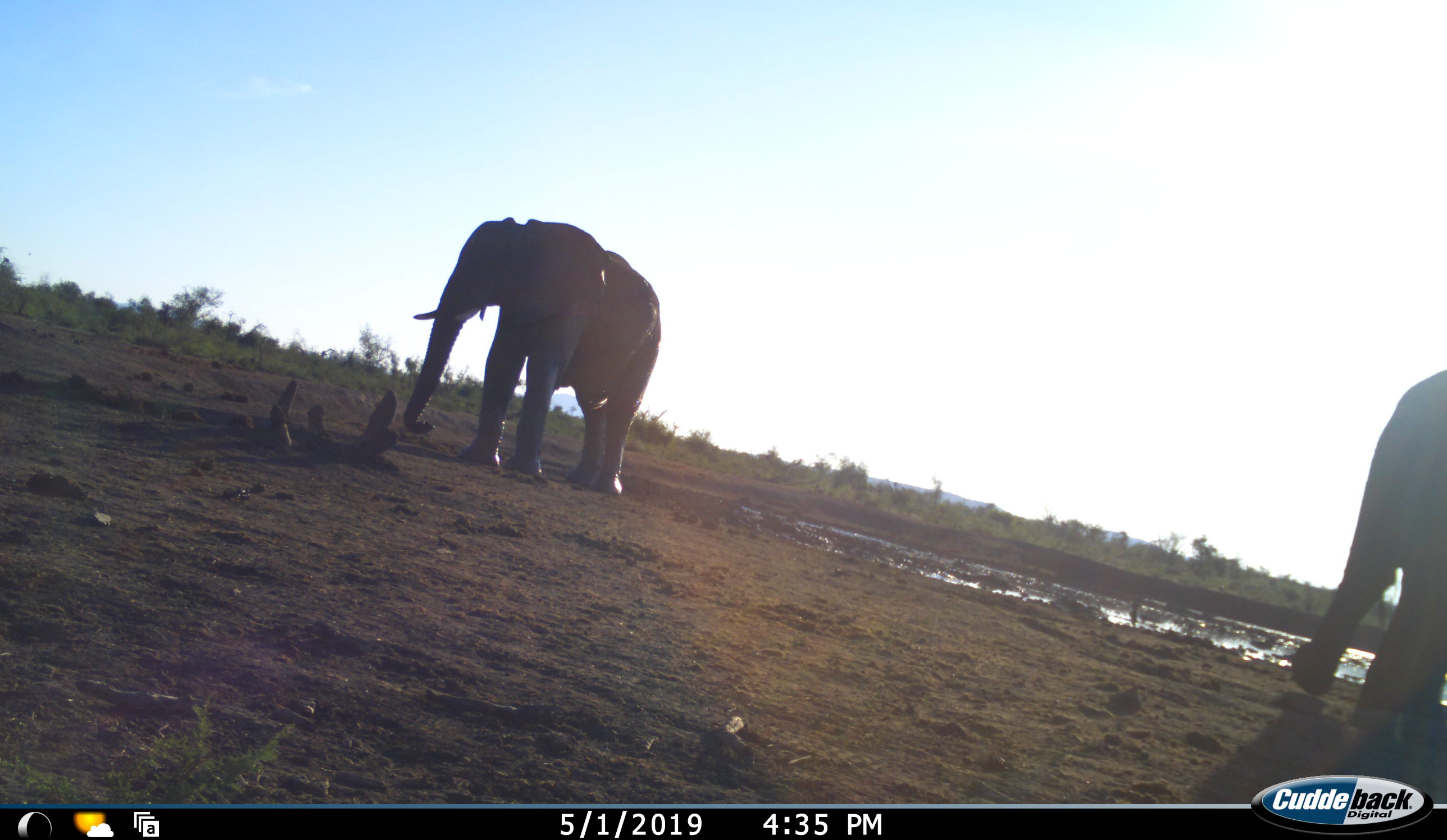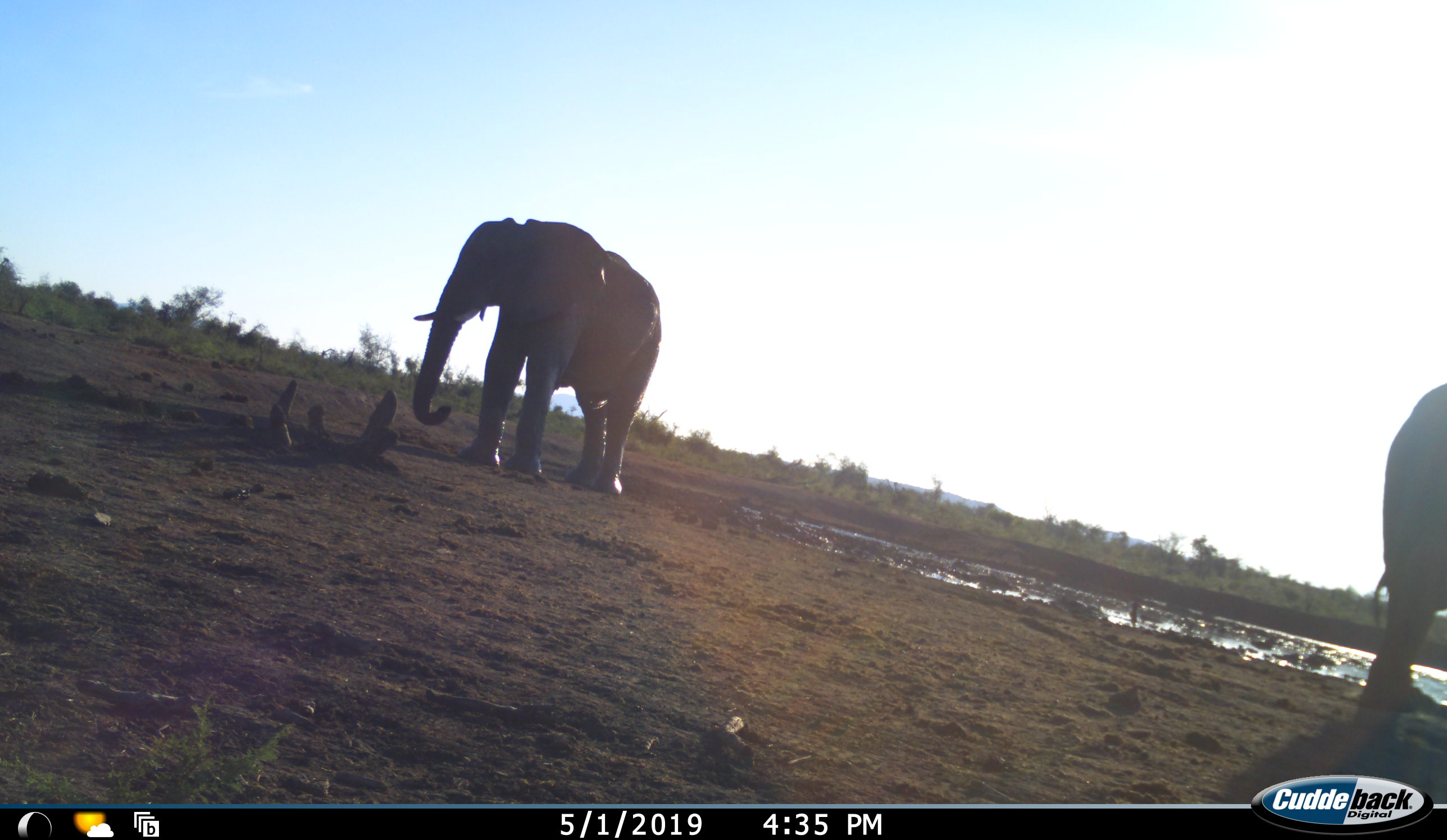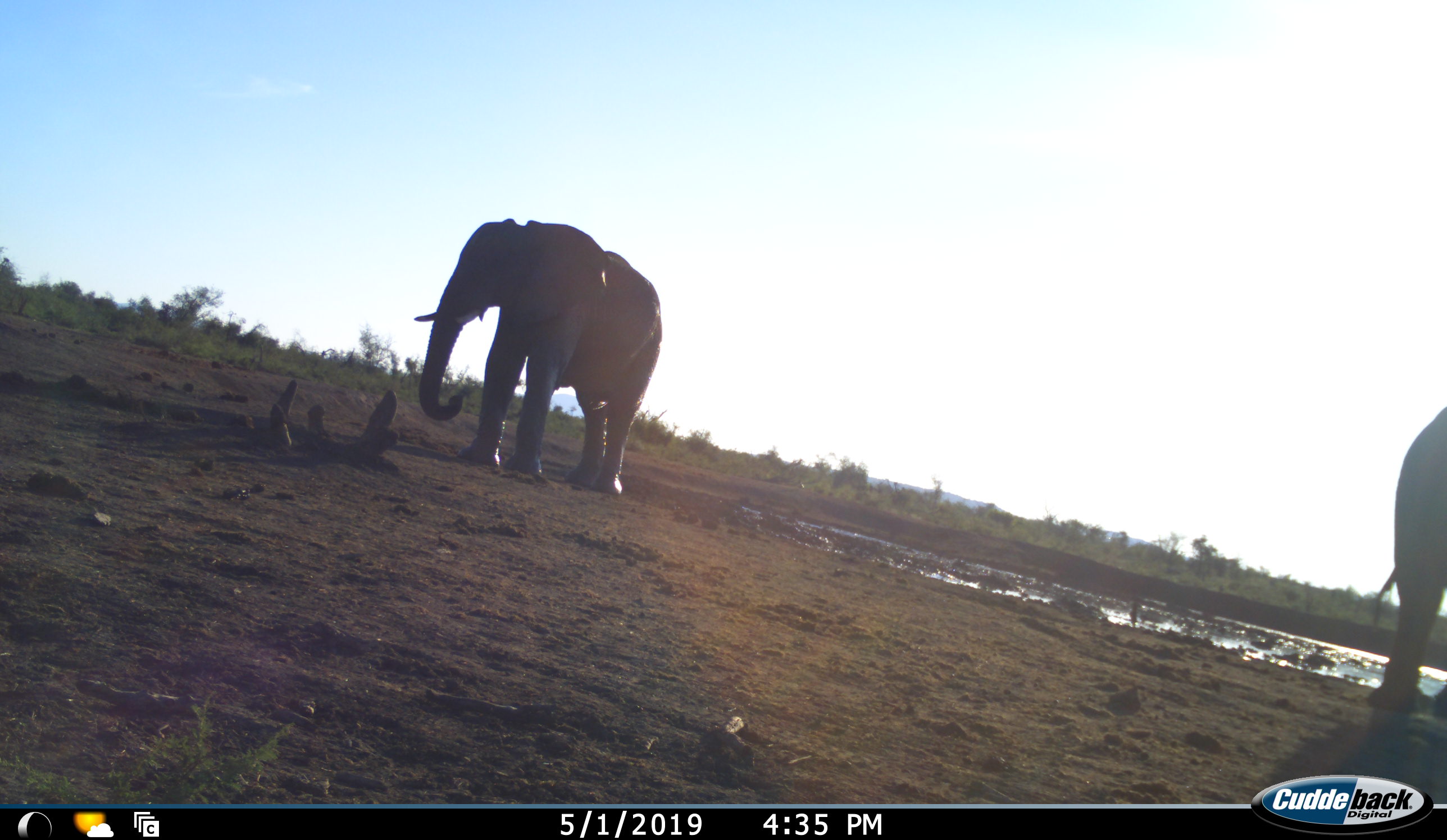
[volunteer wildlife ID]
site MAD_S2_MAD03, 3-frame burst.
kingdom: Animalia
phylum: Chordata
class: Mammalia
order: Proboscidea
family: Elephantidae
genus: Loxodonta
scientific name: Loxodonta africana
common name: african bush elephant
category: elephant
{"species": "elephant (african bush elephant) (Loxodonta africana)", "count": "2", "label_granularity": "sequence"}